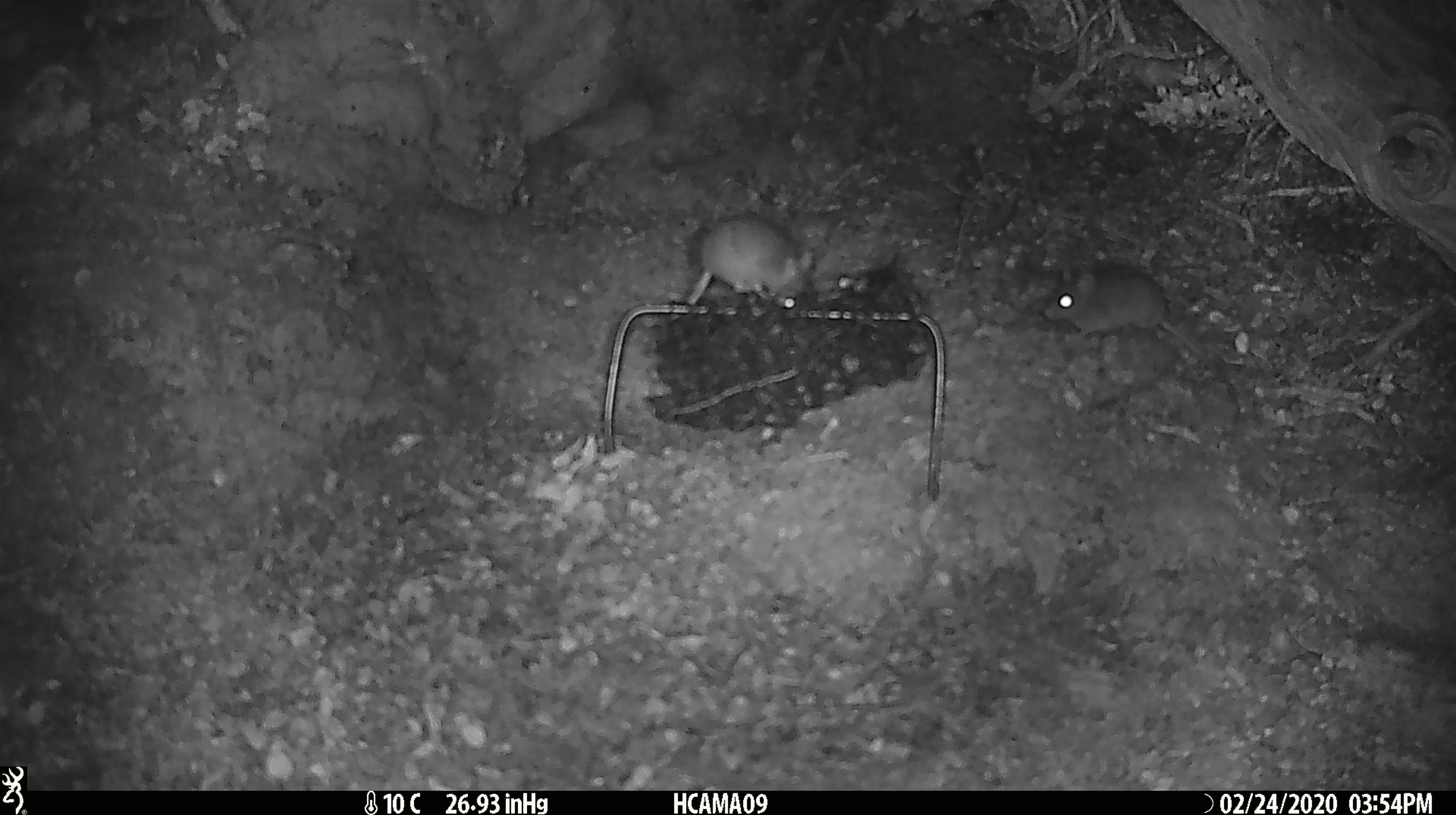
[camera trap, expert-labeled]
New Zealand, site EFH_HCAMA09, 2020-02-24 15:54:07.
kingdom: Animalia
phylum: Chordata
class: Mammalia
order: Rodentia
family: Muridae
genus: Mus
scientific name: Mus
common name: mouse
Mouse (Mus).